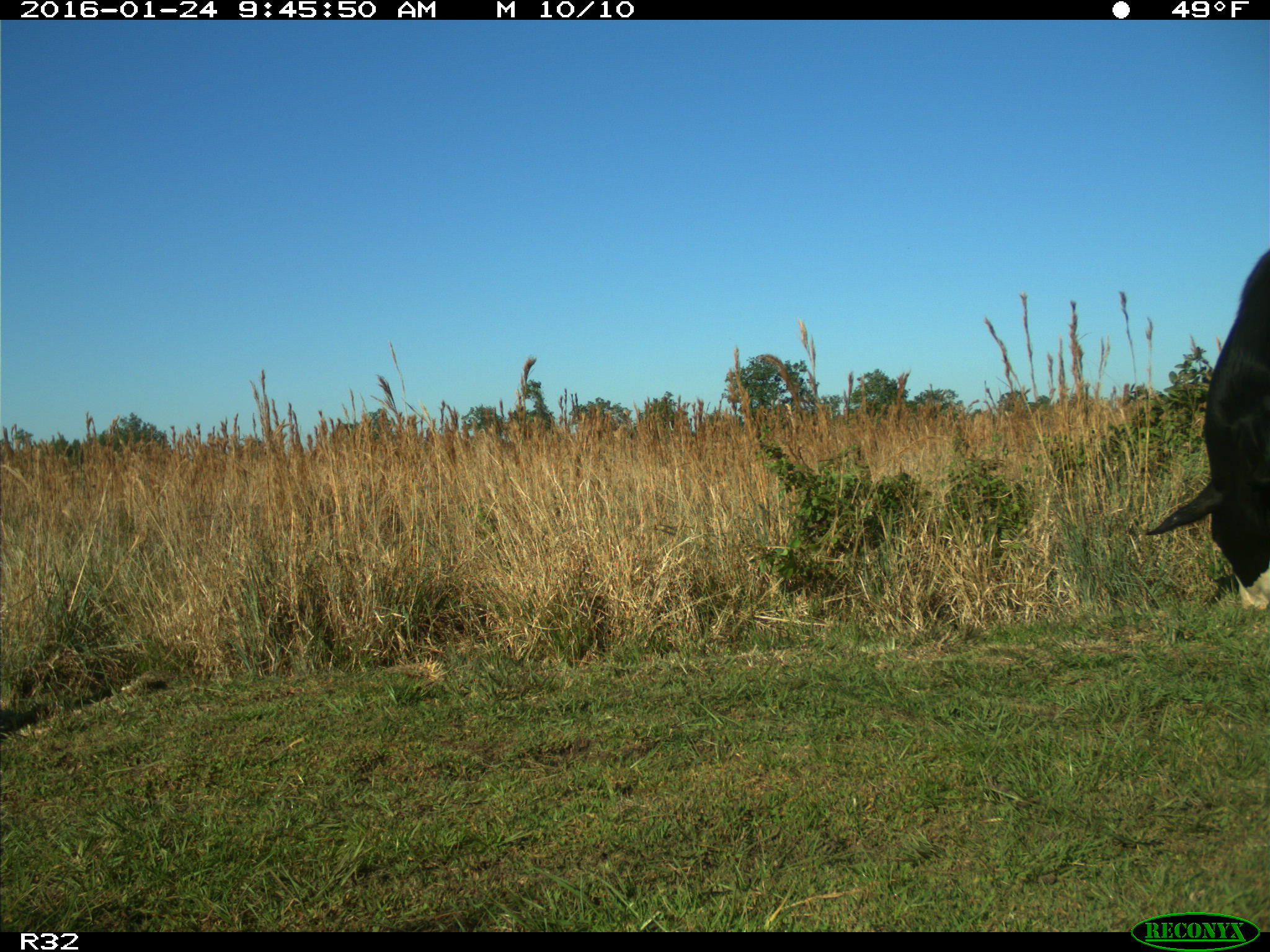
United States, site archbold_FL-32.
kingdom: Animalia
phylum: Chordata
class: Mammalia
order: Artiodactyla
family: Bovidae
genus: Bos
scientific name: Bos taurus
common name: domestic cow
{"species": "Bos taurus (domestic cow)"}